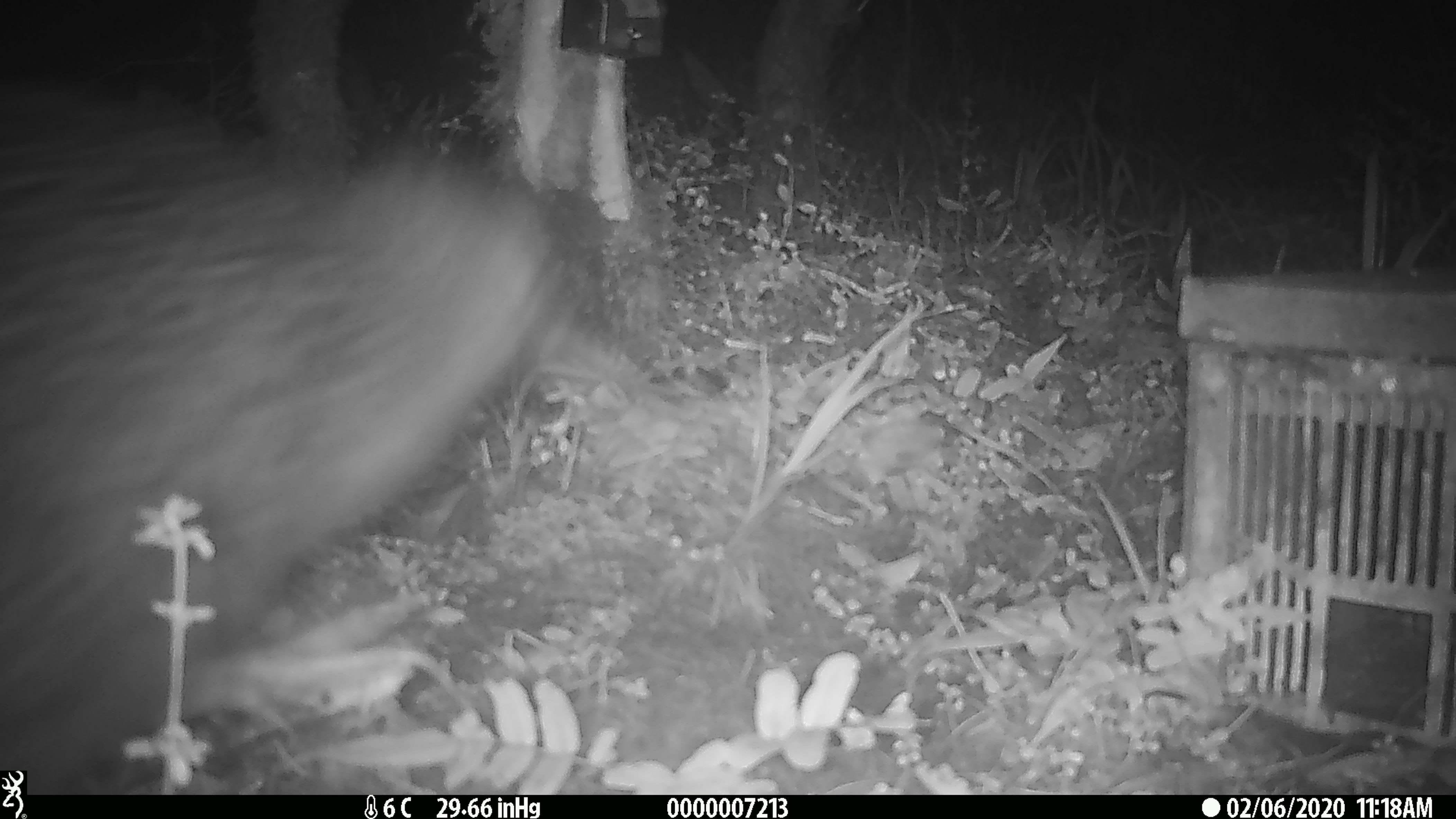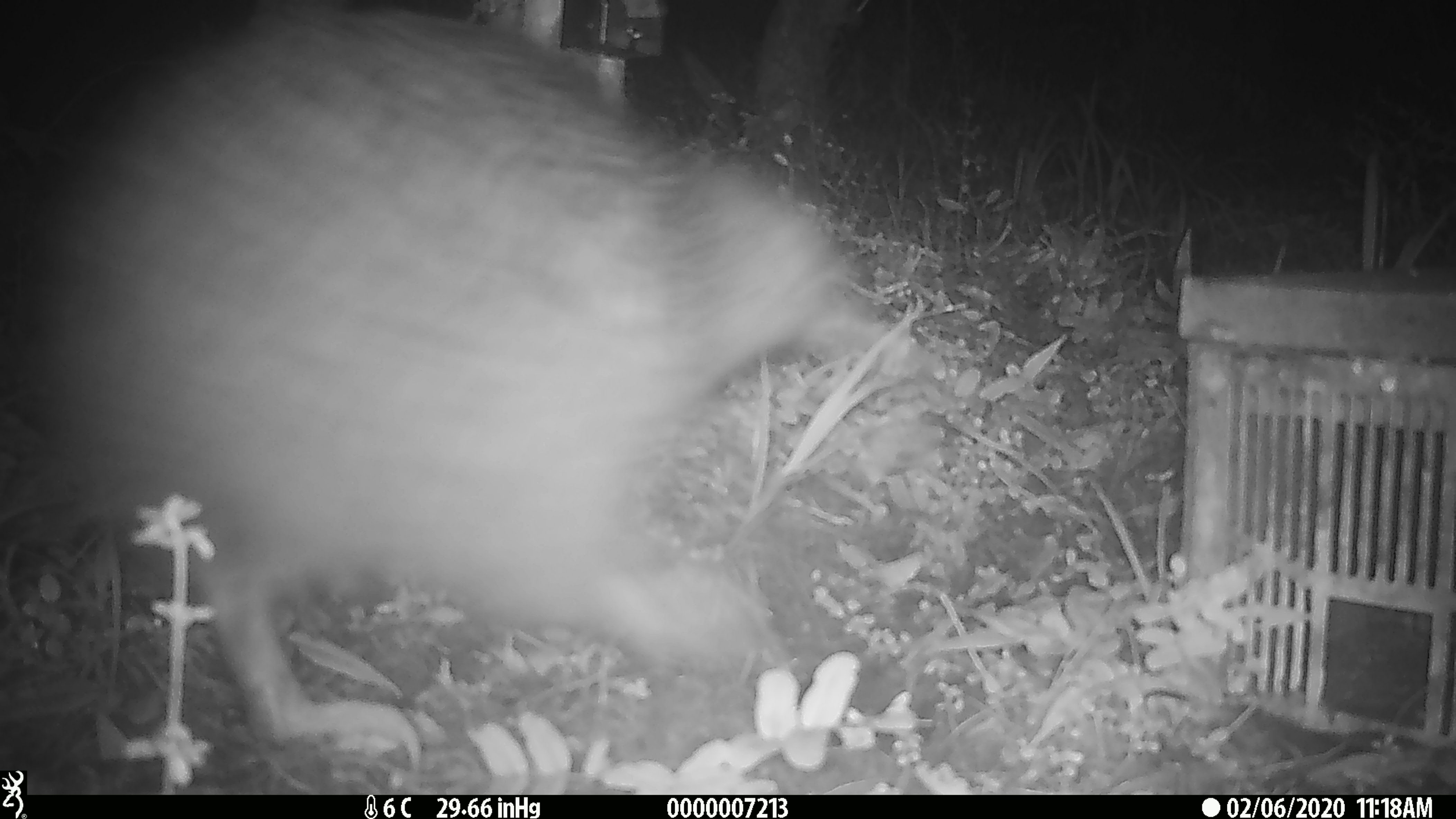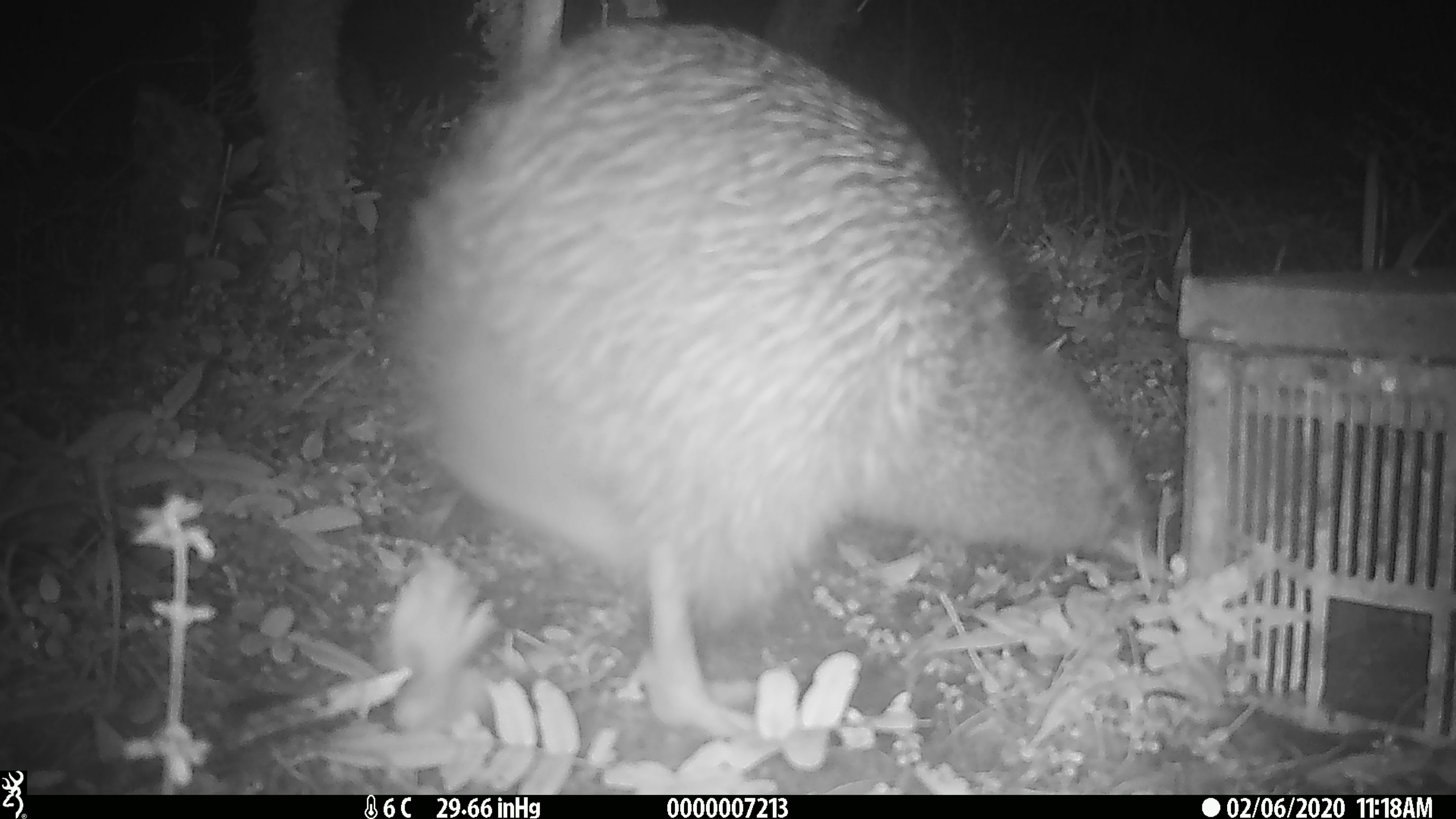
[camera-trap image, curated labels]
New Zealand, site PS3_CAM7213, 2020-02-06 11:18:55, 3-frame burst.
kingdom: Animalia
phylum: Chordata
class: Aves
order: Apterygiformes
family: Apterygidae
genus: Apteryx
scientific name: Apteryx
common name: kiwi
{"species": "kiwi (Apteryx)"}